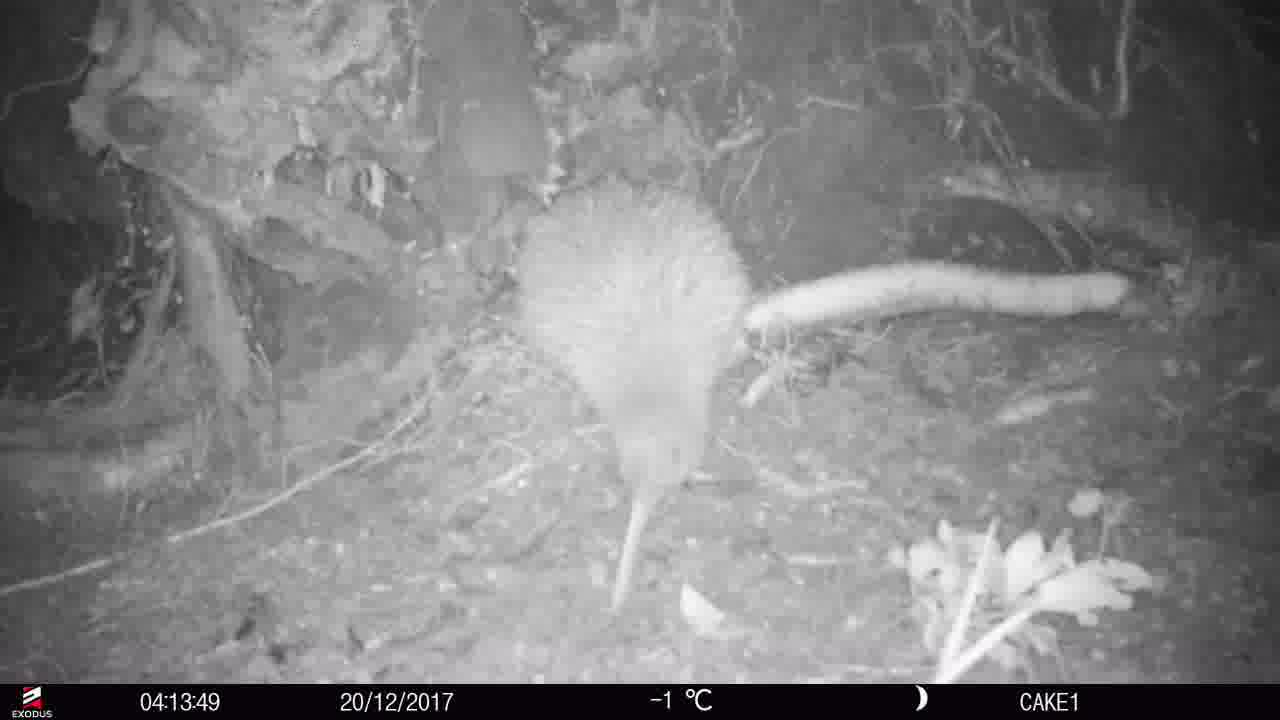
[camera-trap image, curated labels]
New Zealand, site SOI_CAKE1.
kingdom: Animalia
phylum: Chordata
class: Aves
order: Apterygiformes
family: Apterygidae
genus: Apteryx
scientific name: Apteryx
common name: kiwi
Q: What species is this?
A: Kiwi (Apteryx).